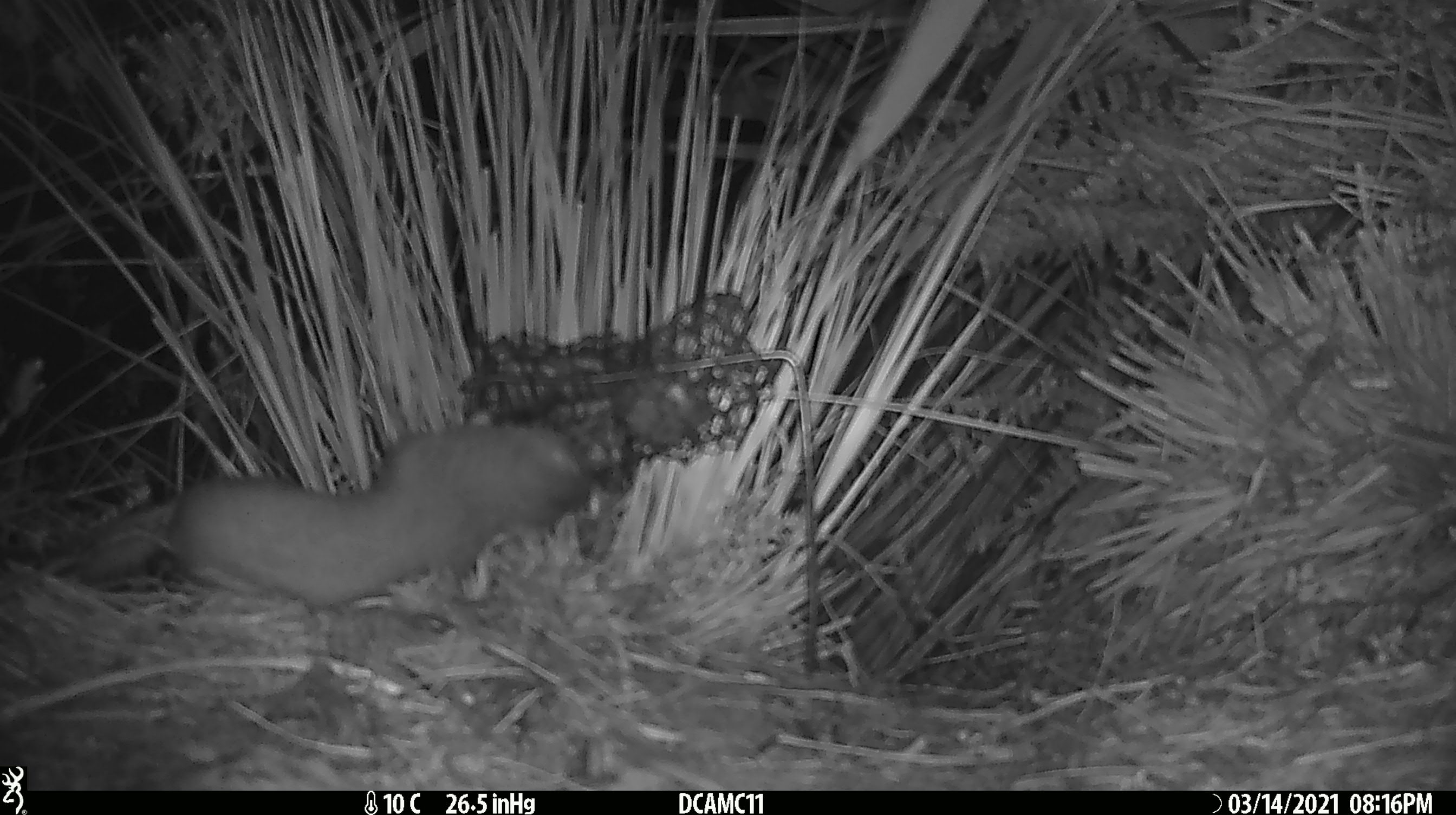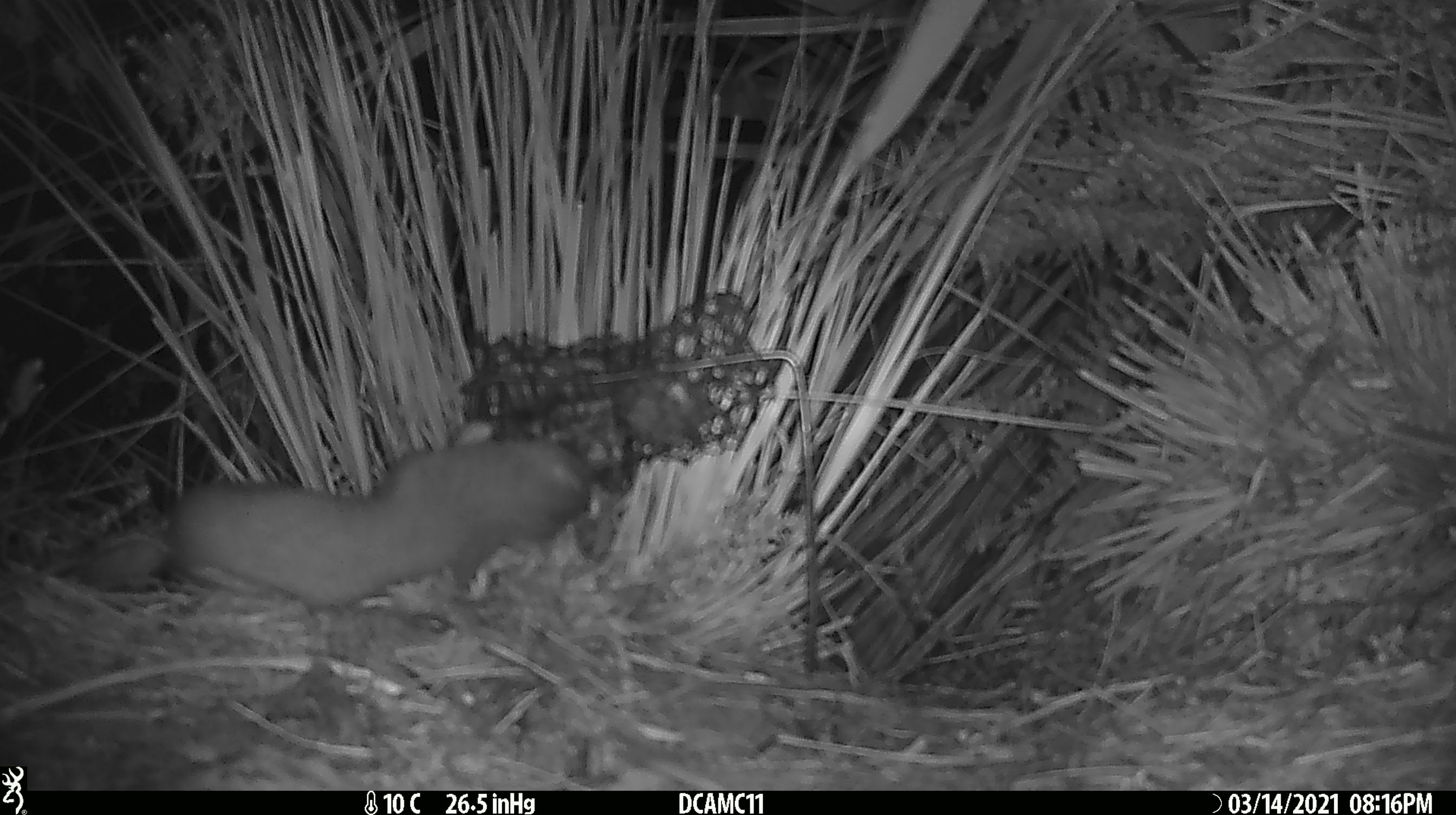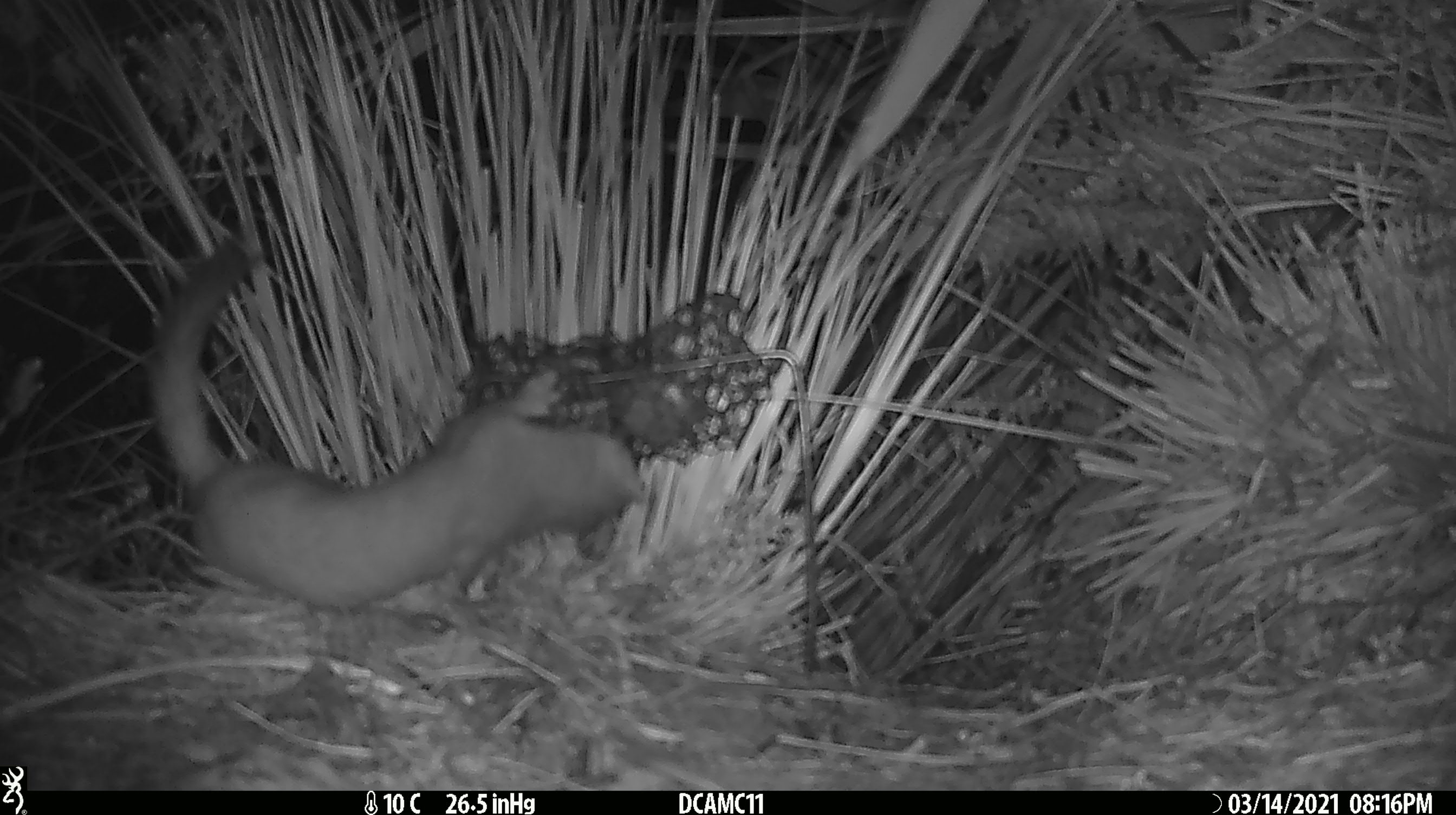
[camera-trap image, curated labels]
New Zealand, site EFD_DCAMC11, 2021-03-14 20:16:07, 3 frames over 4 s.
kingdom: Animalia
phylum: Chordata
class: Mammalia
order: Carnivora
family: Mustelidae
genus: Mustela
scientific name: Mustela erminea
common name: stoat